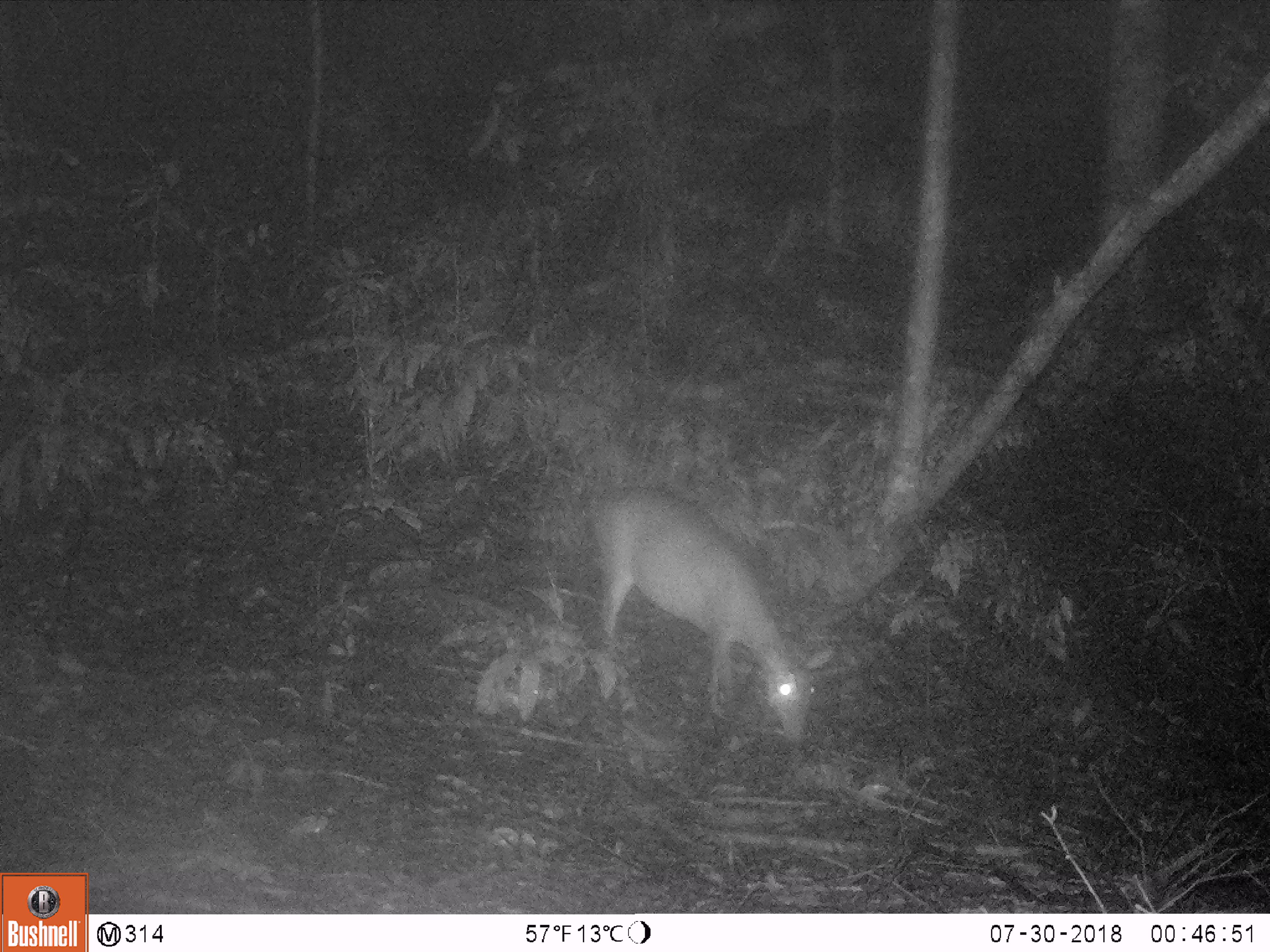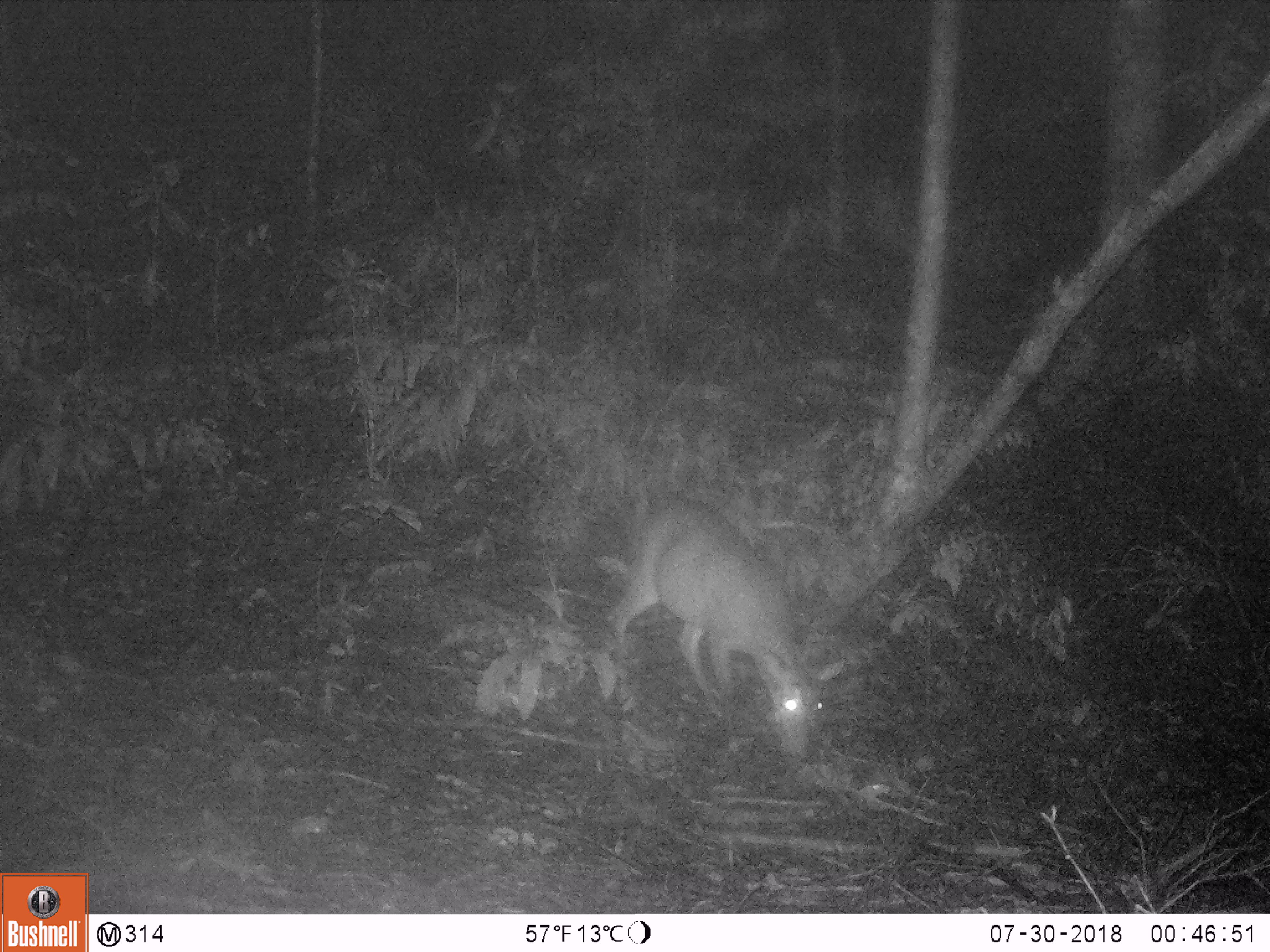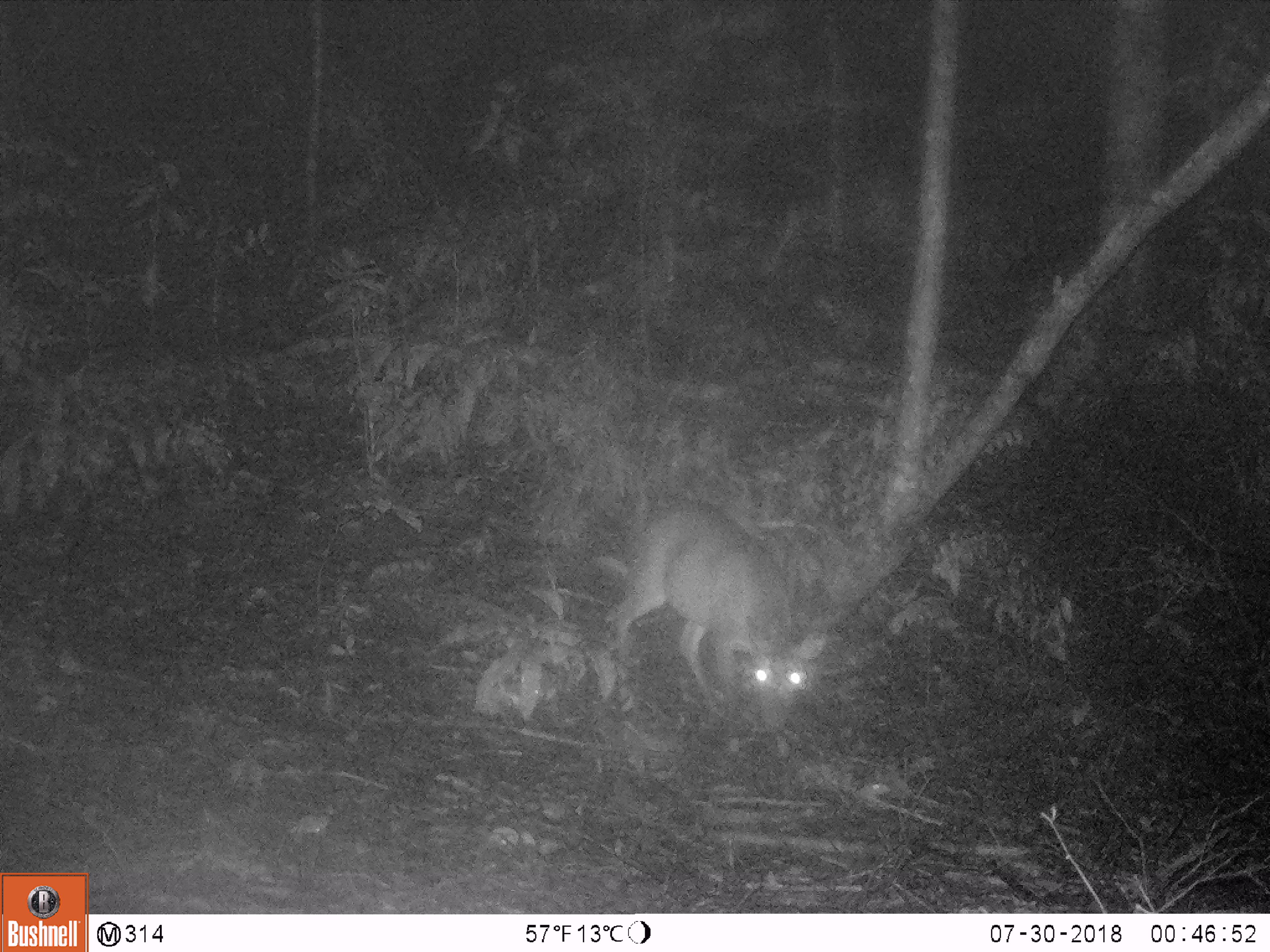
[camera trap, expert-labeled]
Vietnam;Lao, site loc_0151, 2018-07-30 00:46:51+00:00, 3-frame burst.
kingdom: Animalia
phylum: Chordata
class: Mammalia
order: Artiodactyla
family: Cervidae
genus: Muntiacus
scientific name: Muntiacus vuquangensis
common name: large-antlered muntjac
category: large antlered muntjac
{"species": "large antlered muntjac (large-antlered muntjac) (Muntiacus vuquangensis)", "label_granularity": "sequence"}